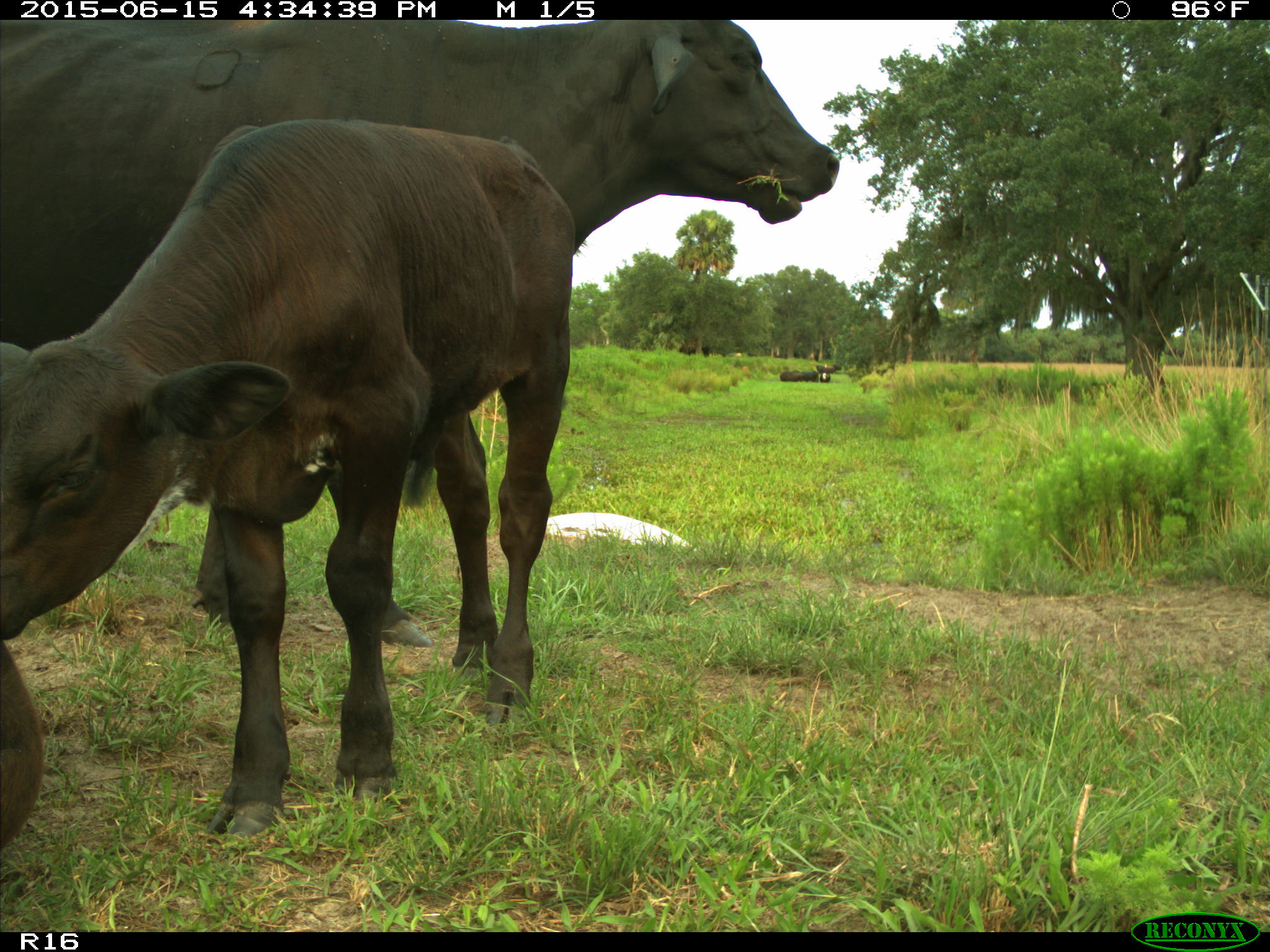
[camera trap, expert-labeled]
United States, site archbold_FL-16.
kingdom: Animalia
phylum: Chordata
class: Mammalia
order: Artiodactyla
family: Bovidae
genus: Bos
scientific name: Bos taurus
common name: domestic cow